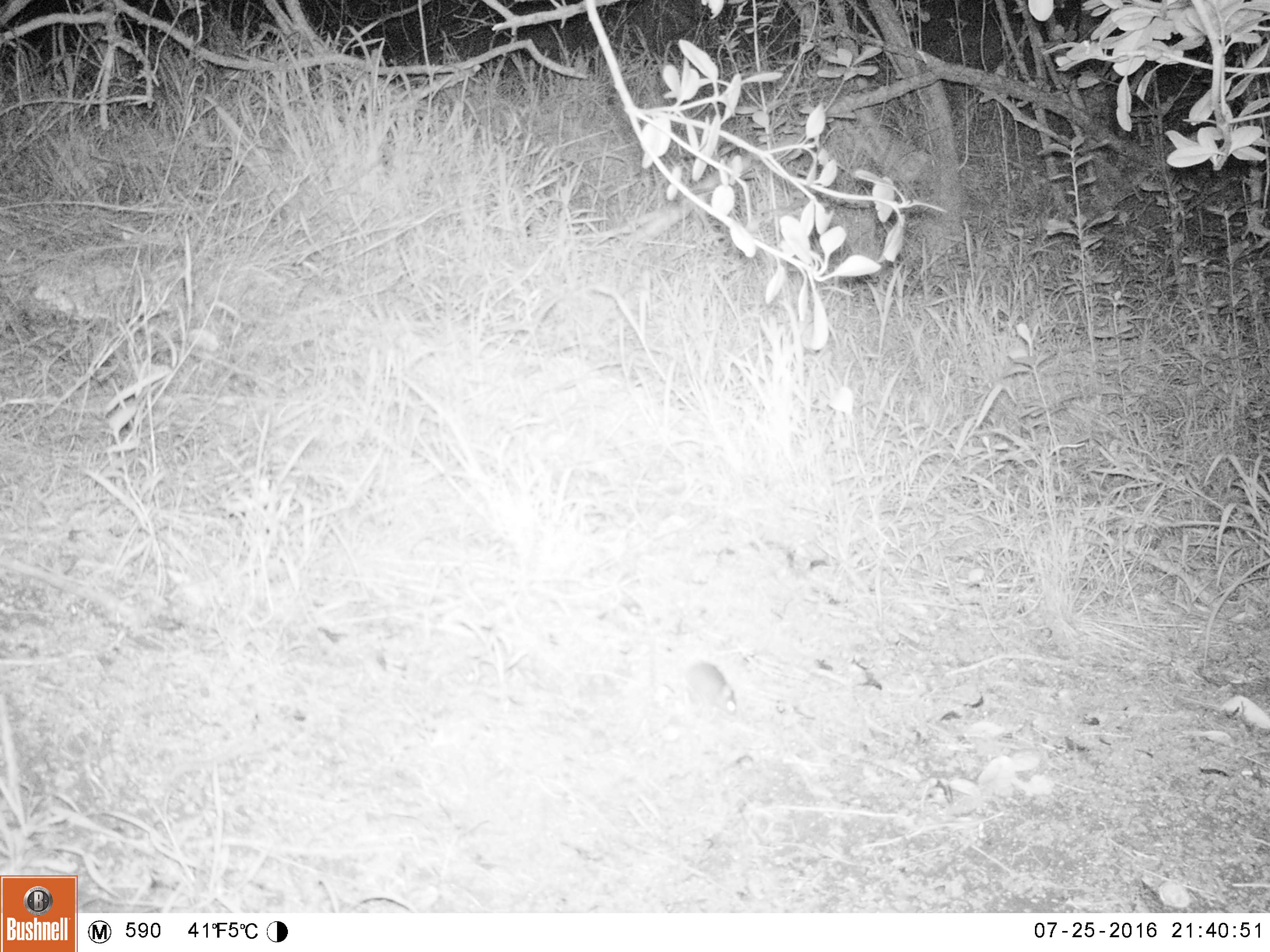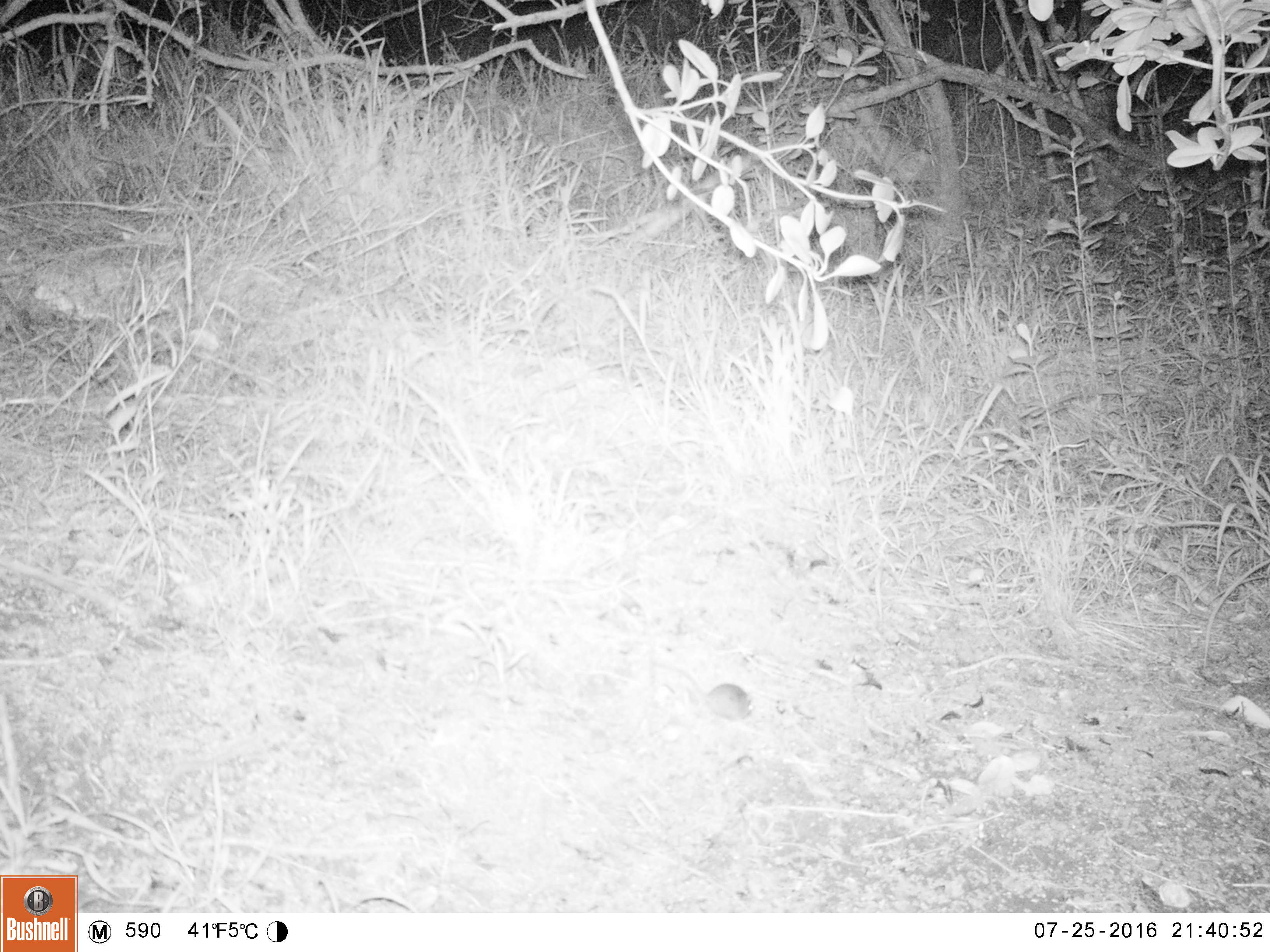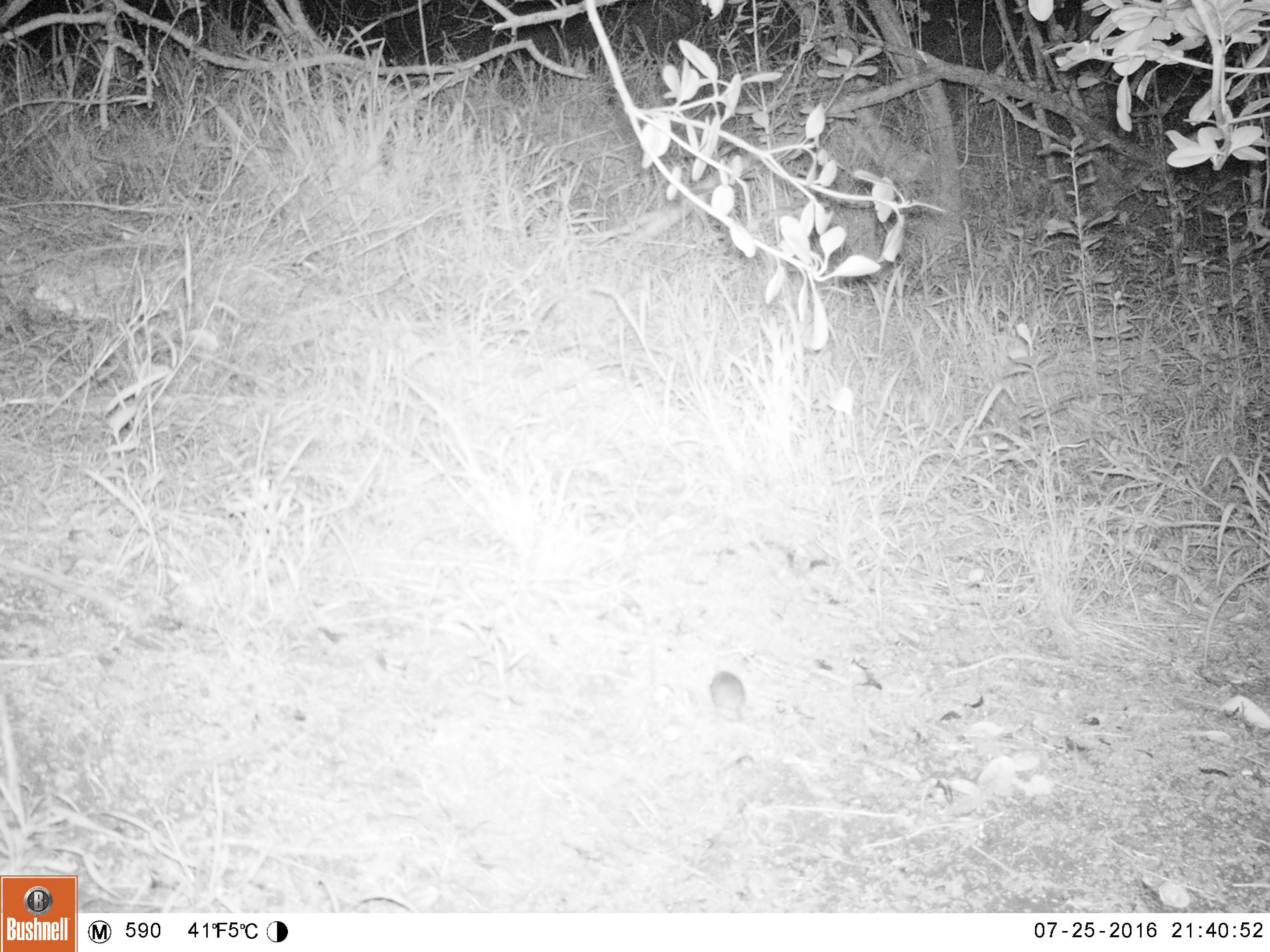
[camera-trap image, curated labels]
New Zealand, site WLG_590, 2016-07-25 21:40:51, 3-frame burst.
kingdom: Animalia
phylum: Chordata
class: Mammalia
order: Rodentia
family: Muridae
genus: Mus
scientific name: Mus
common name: mouse